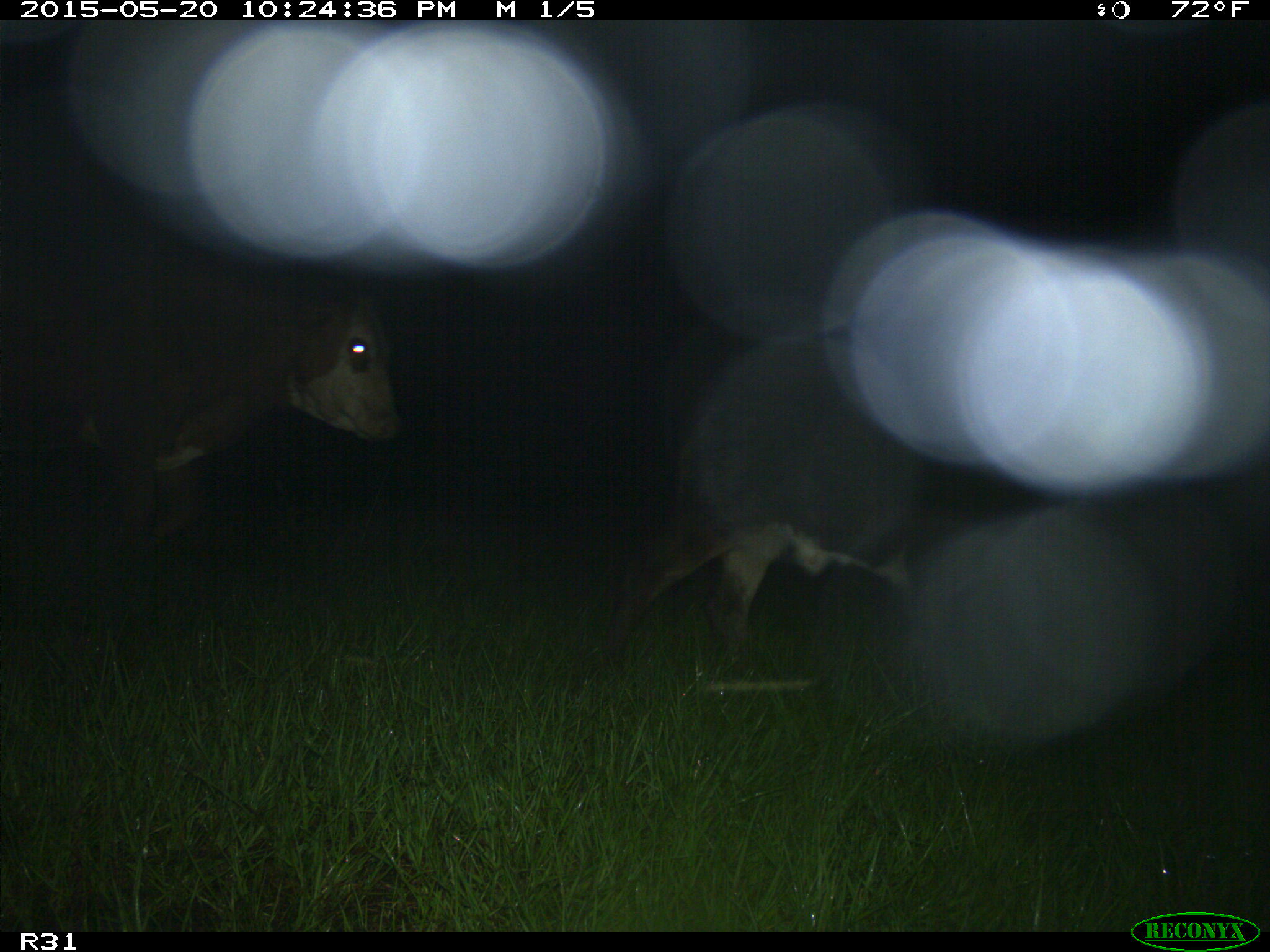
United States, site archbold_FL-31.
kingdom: Animalia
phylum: Chordata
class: Mammalia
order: Artiodactyla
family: Bovidae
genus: Bos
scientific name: Bos taurus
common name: domestic cow